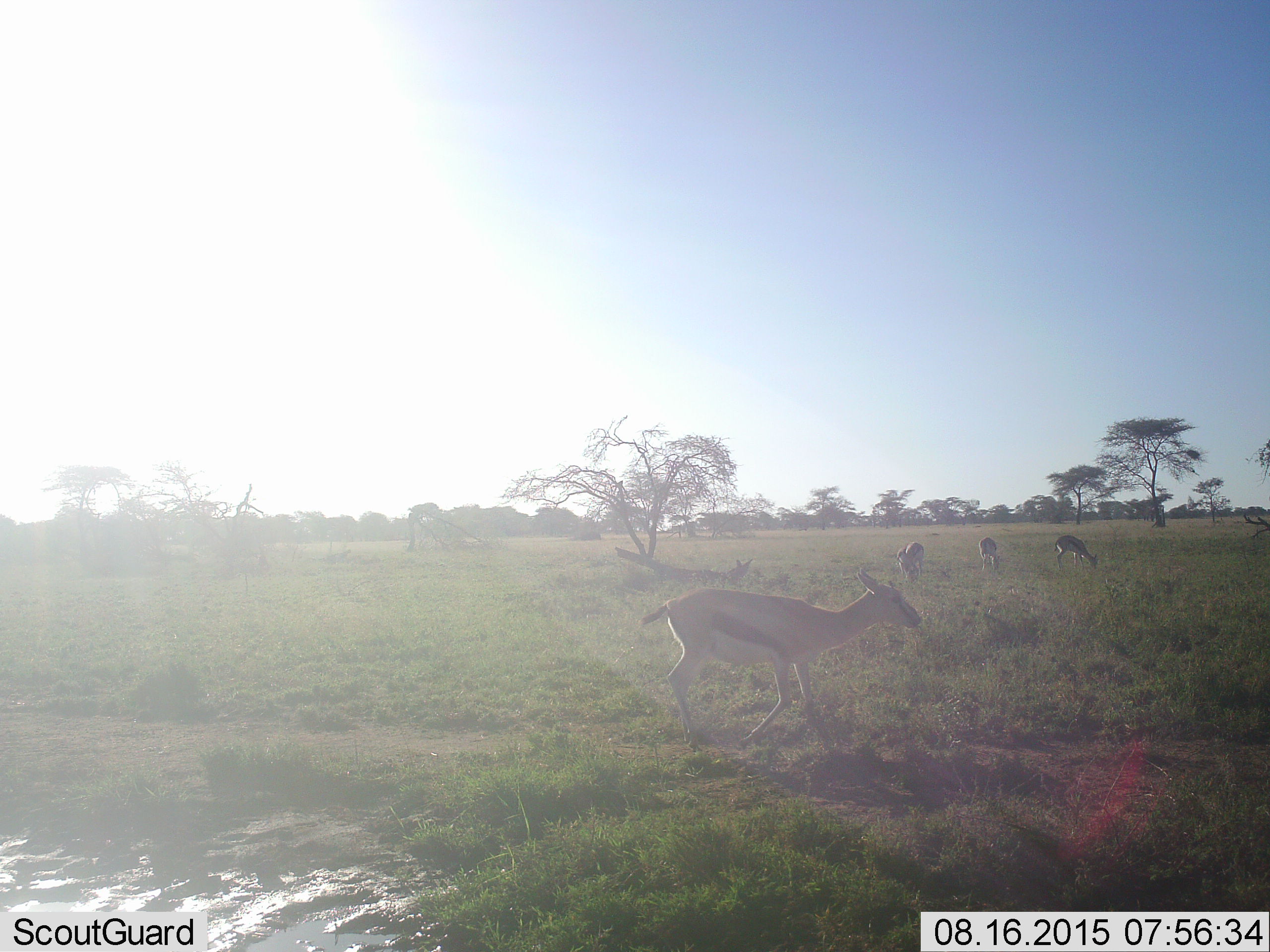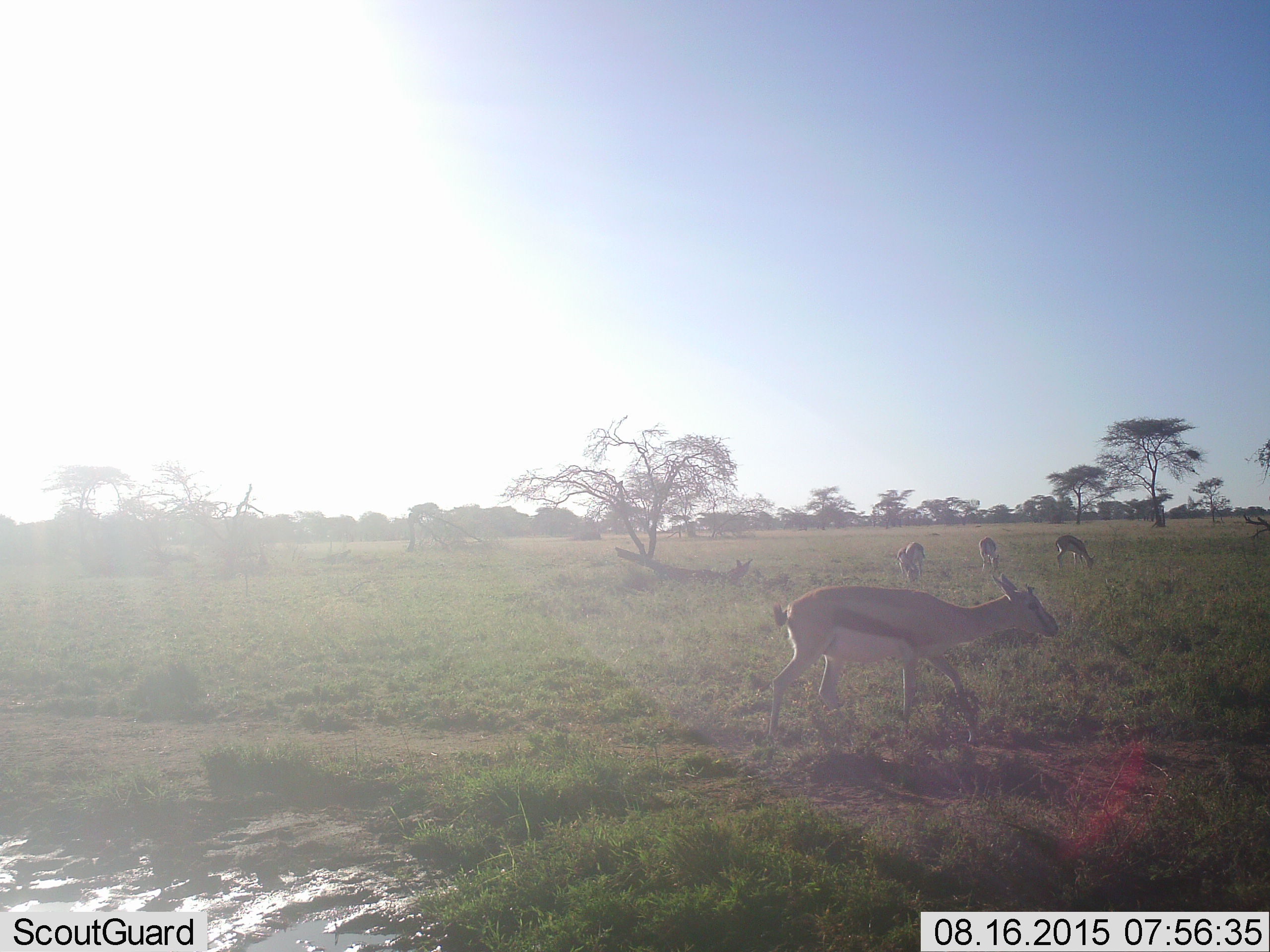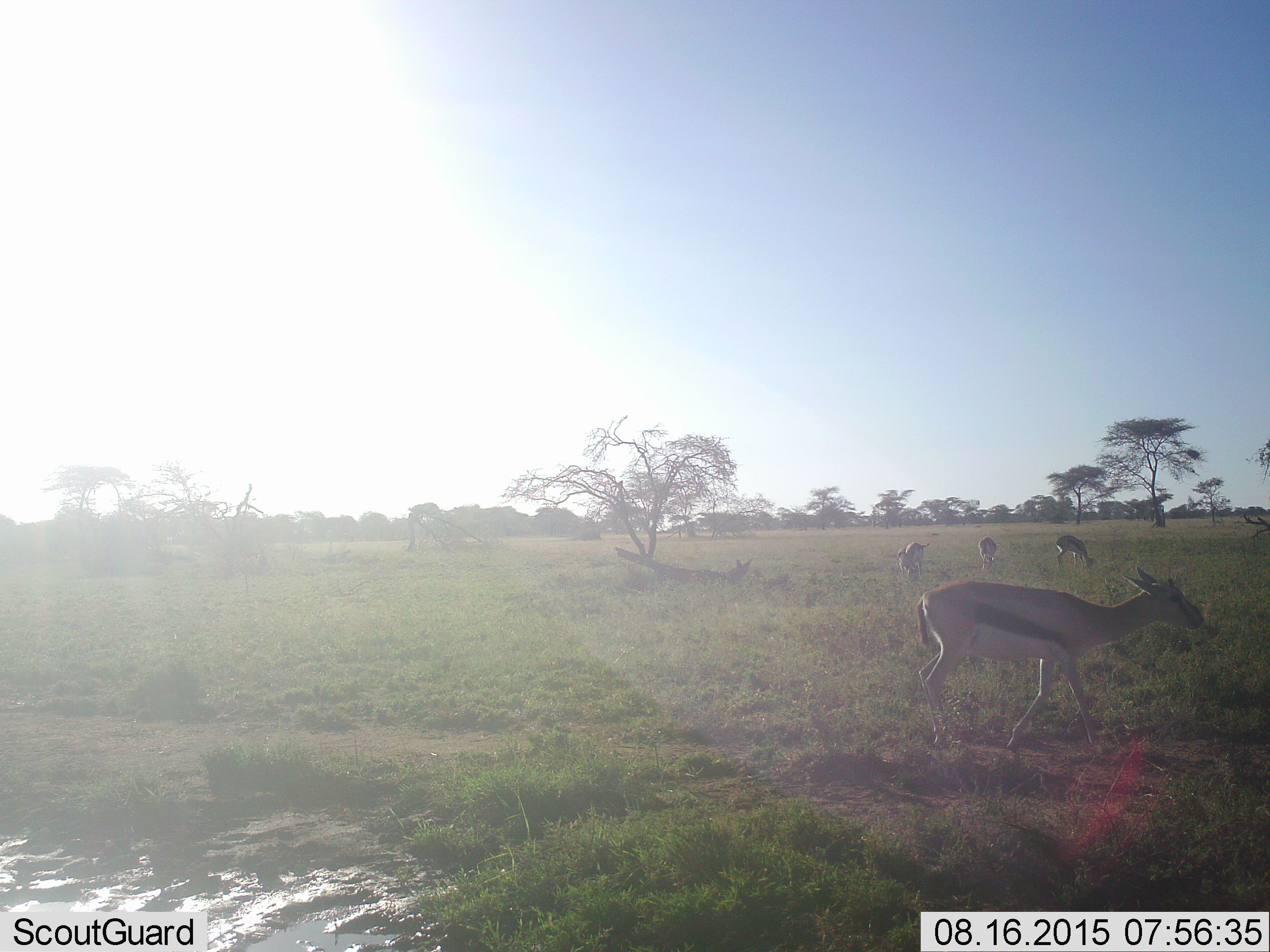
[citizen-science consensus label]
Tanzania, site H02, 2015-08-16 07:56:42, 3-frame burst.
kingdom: Animalia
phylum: Chordata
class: Mammalia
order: Artiodactyla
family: Bovidae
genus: Eudorcas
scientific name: Eudorcas thomsonii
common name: thomson's gazelle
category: gazellethomsons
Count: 5.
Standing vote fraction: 40%.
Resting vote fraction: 0%.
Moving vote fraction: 90%.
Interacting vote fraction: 0%.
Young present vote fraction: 0%.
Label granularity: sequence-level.